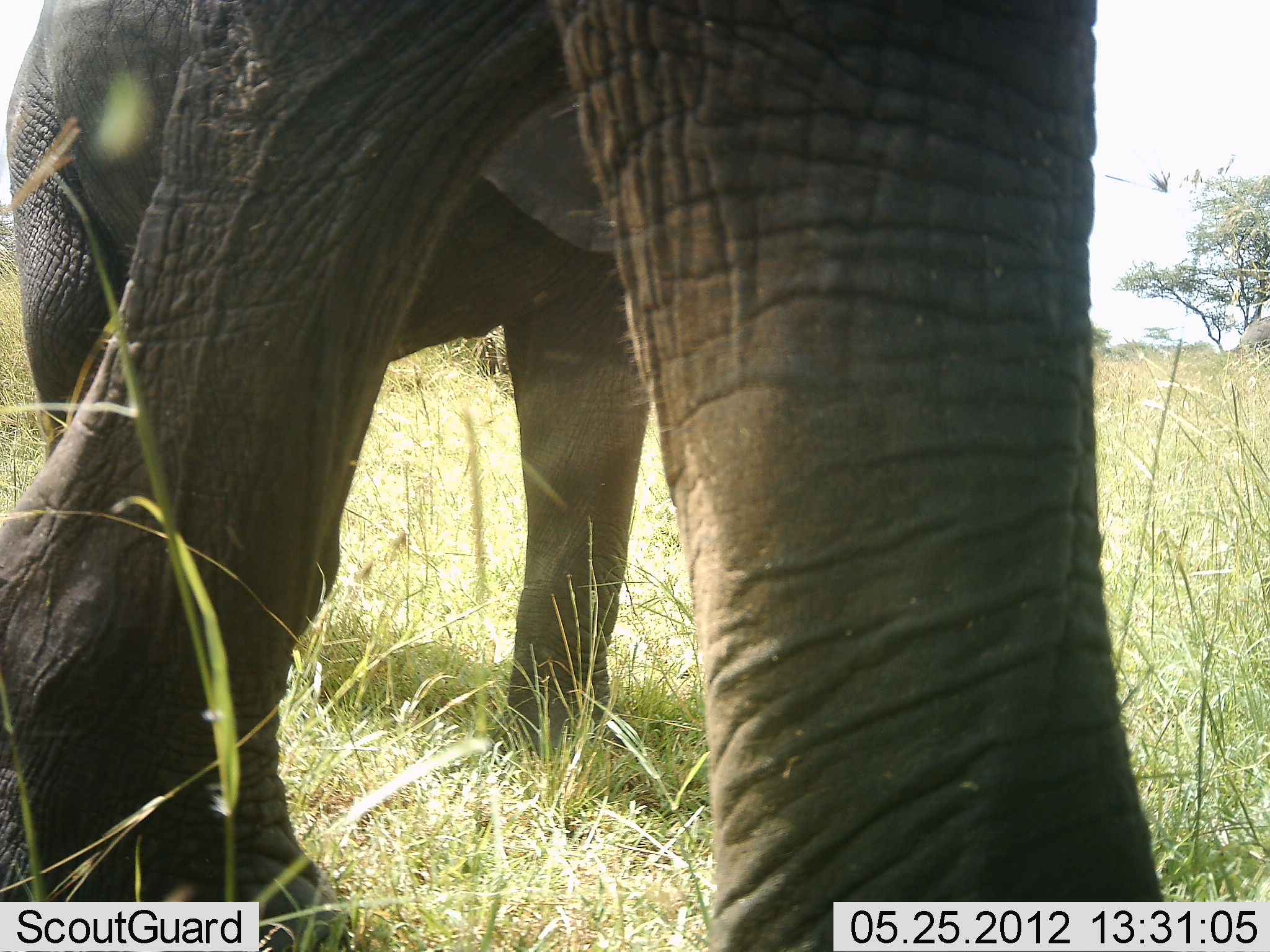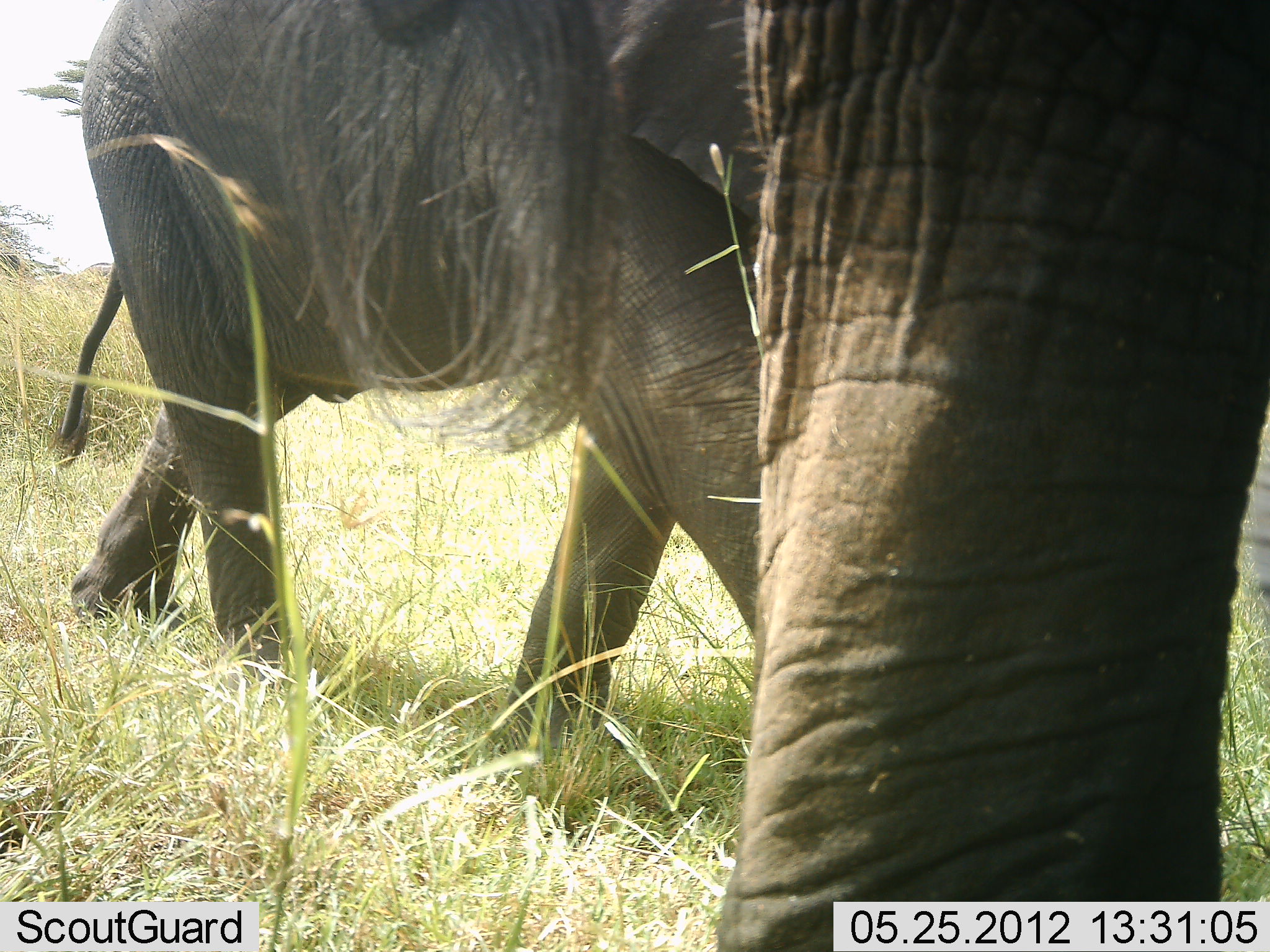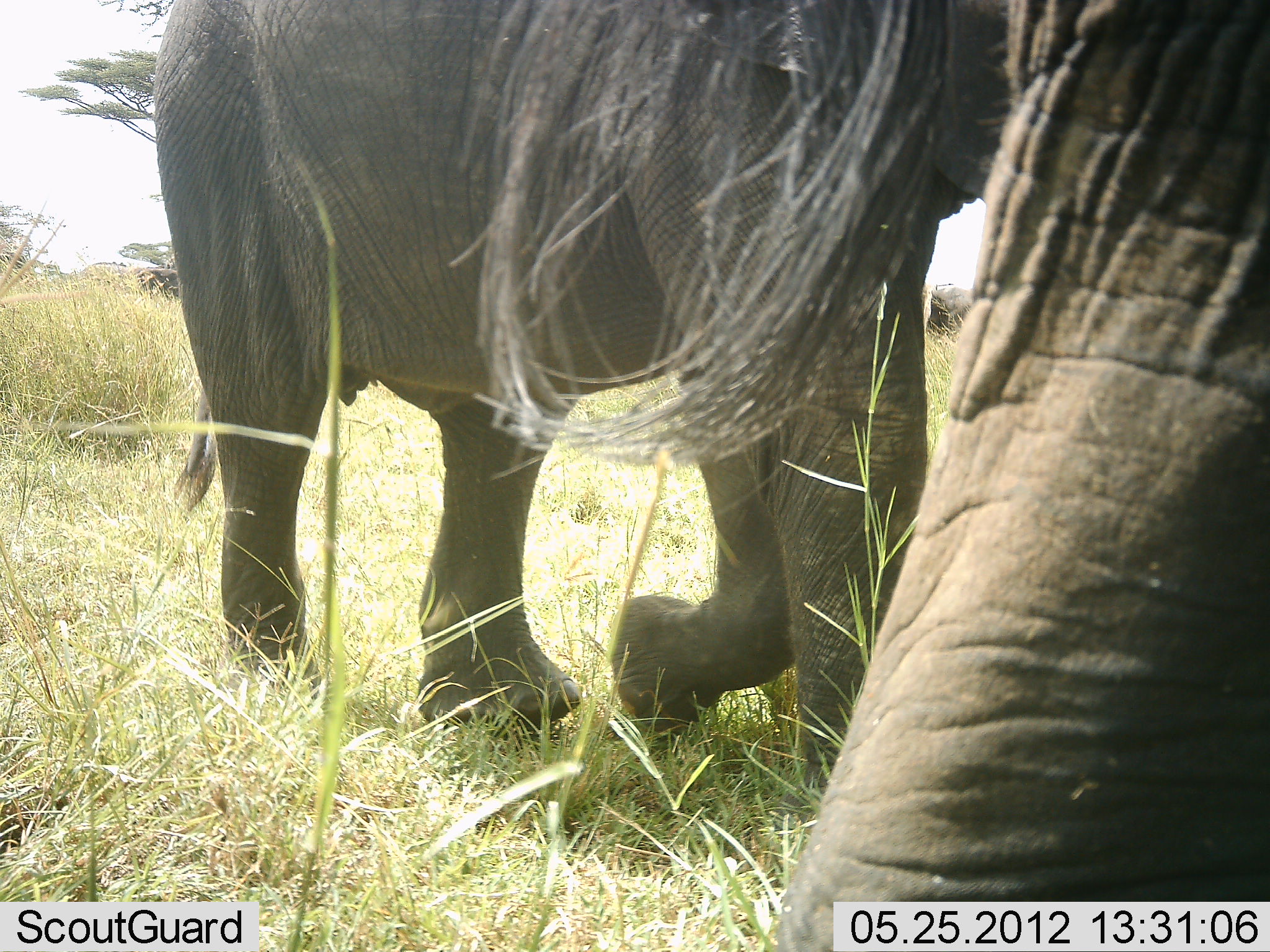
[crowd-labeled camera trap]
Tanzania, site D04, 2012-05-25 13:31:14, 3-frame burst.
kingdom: Animalia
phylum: Chordata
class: Mammalia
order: Proboscidea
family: Elephantidae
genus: Loxodonta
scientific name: Loxodonta africana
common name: african bush elephant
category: elephant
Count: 2.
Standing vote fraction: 10%.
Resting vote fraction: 0%.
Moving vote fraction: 90%.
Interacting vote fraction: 0%.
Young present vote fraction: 0%.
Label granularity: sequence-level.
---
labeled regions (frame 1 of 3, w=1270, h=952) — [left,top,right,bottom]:
animal: [1,0,1170,949]; [0,0,935,768]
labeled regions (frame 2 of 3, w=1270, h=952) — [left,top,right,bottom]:
animal: [228,0,1270,950]; [55,0,764,753]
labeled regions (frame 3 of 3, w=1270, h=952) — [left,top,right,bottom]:
animal: [460,0,1270,949]; [148,0,1035,801]; [924,286,975,334]